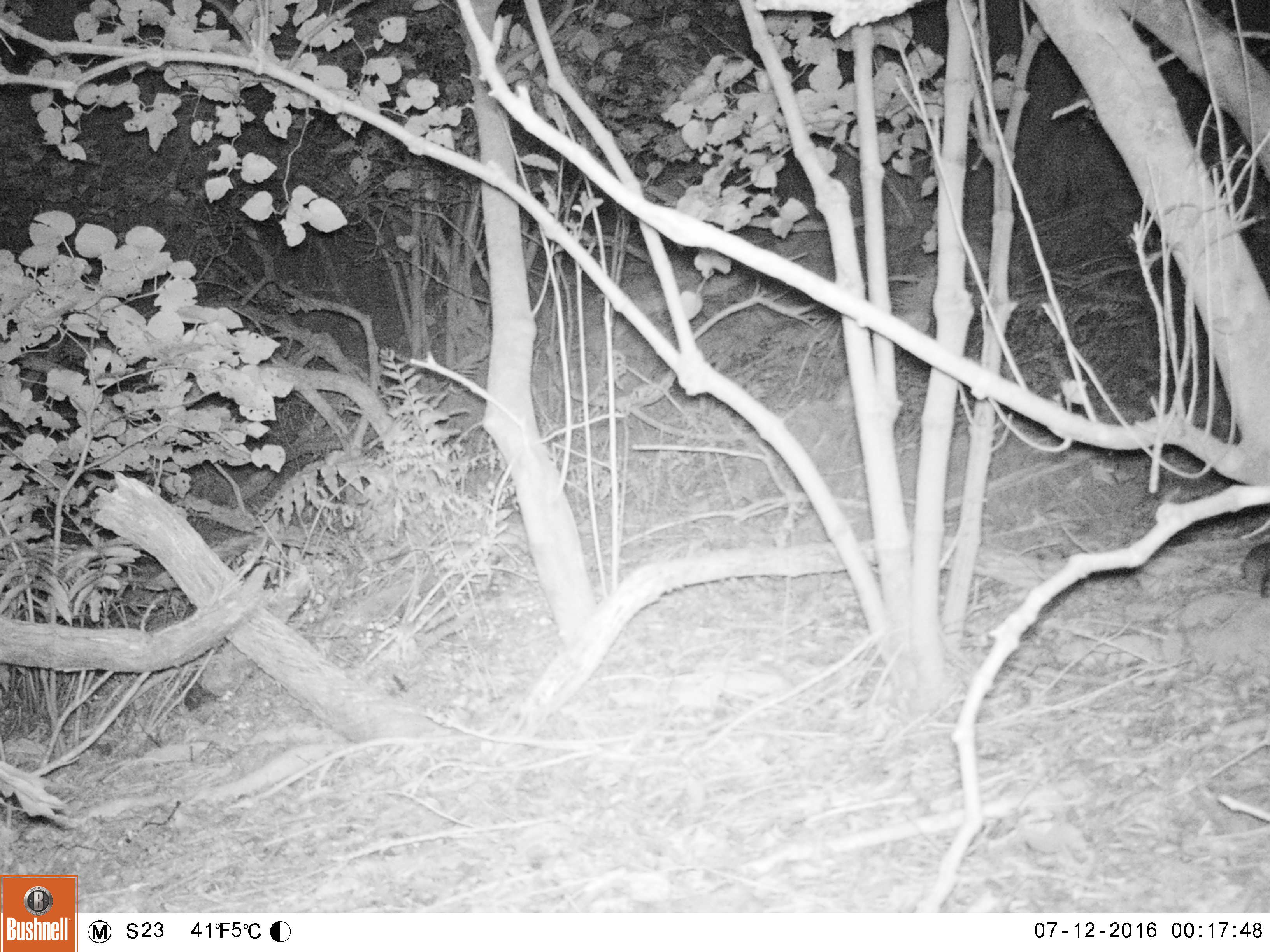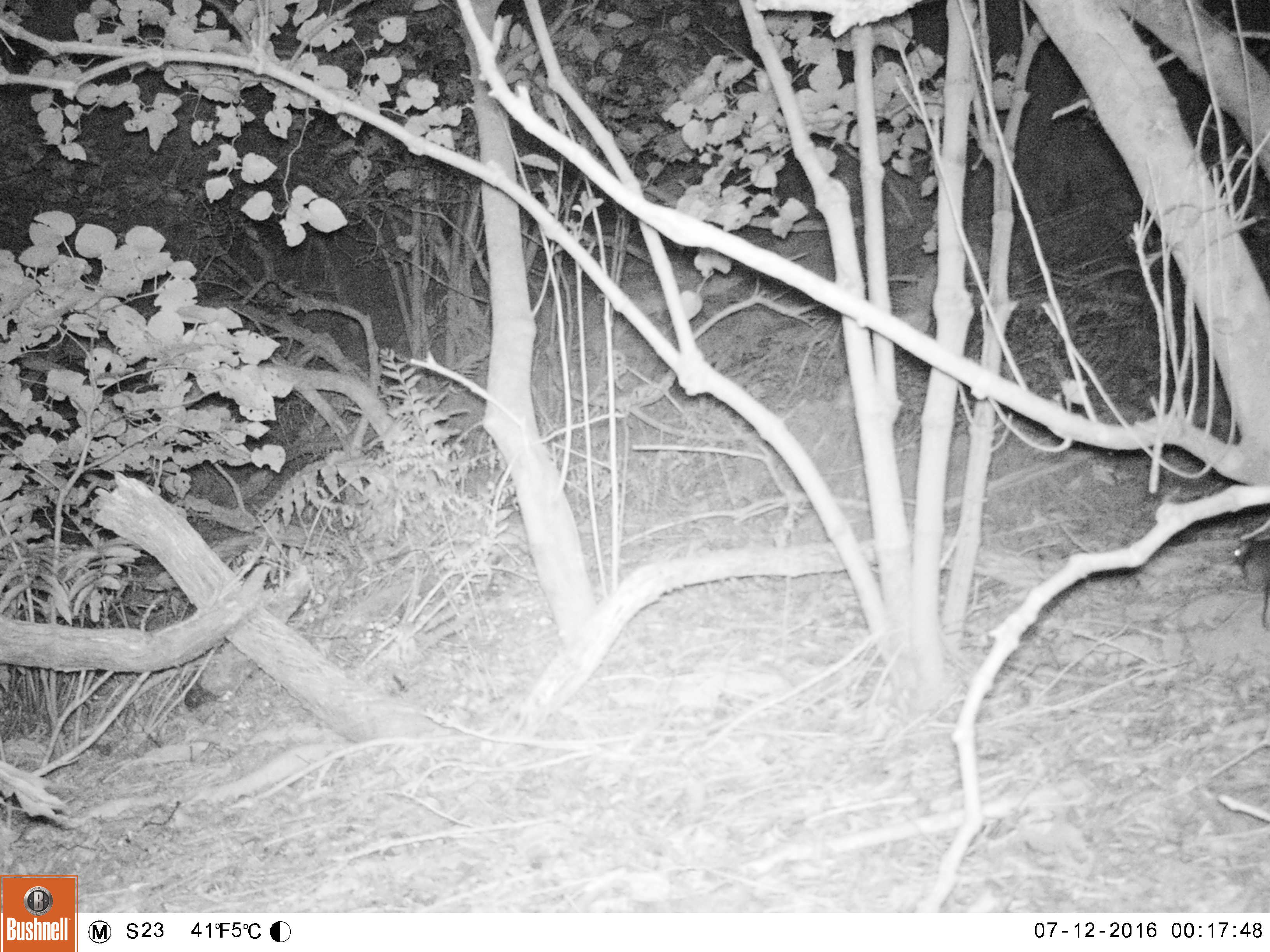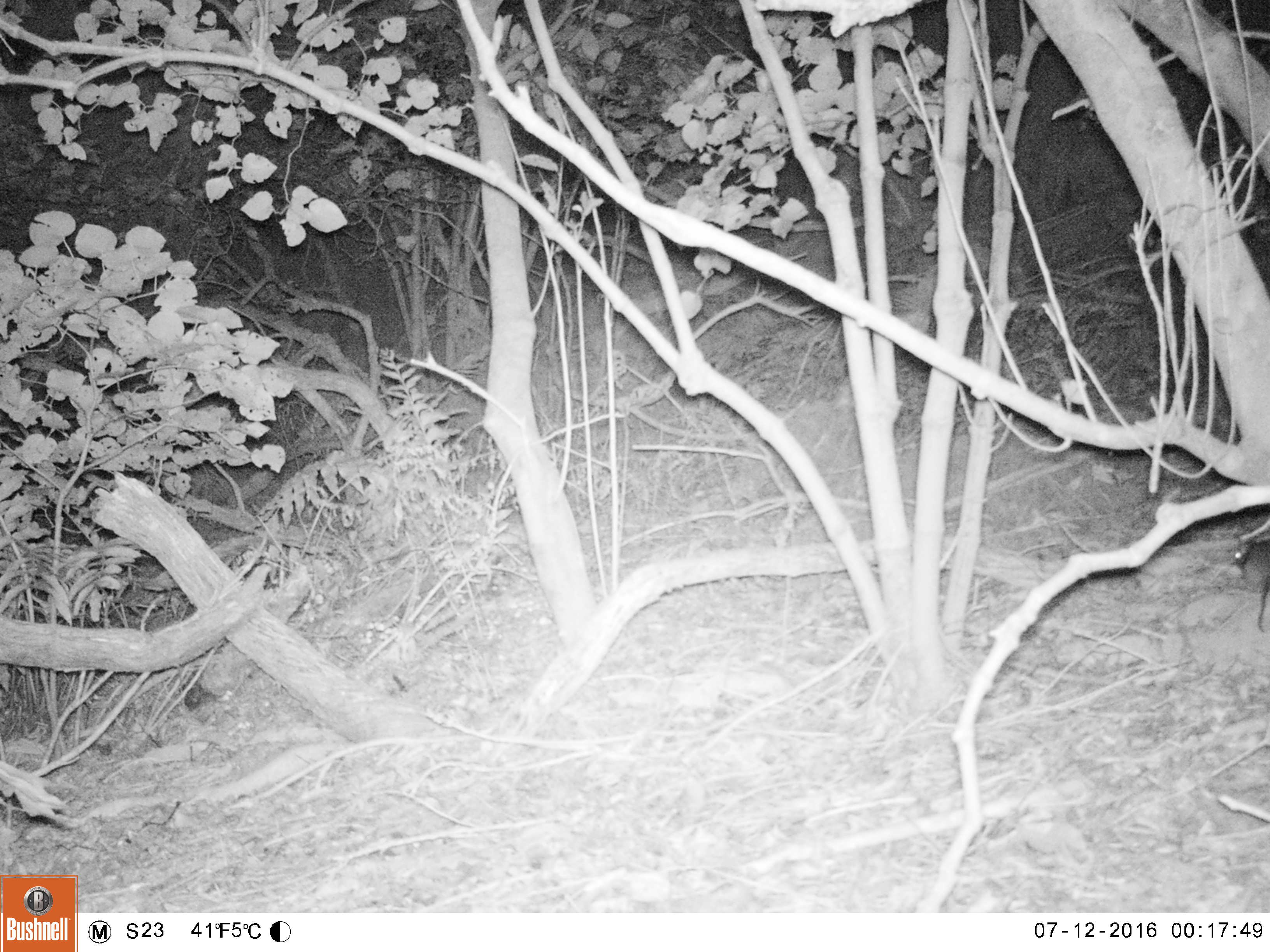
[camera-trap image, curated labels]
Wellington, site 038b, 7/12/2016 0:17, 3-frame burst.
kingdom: Animalia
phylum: Chordata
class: Mammalia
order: Rodentia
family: Muridae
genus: Rattus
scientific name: Rattus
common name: rat